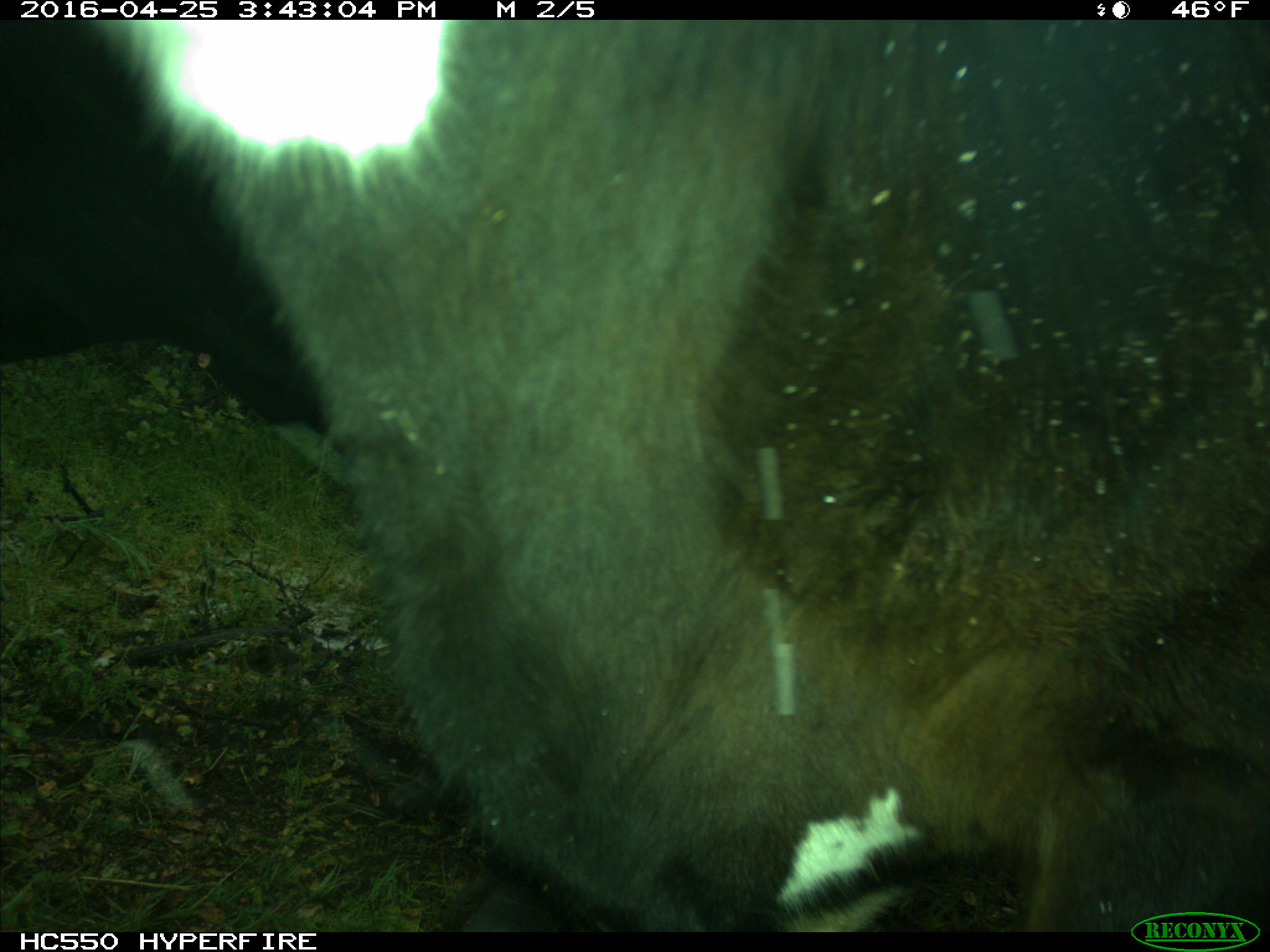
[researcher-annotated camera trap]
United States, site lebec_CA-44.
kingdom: Animalia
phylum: Chordata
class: Mammalia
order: Artiodactyla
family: Bovidae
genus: Bos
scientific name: Bos taurus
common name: domestic cow